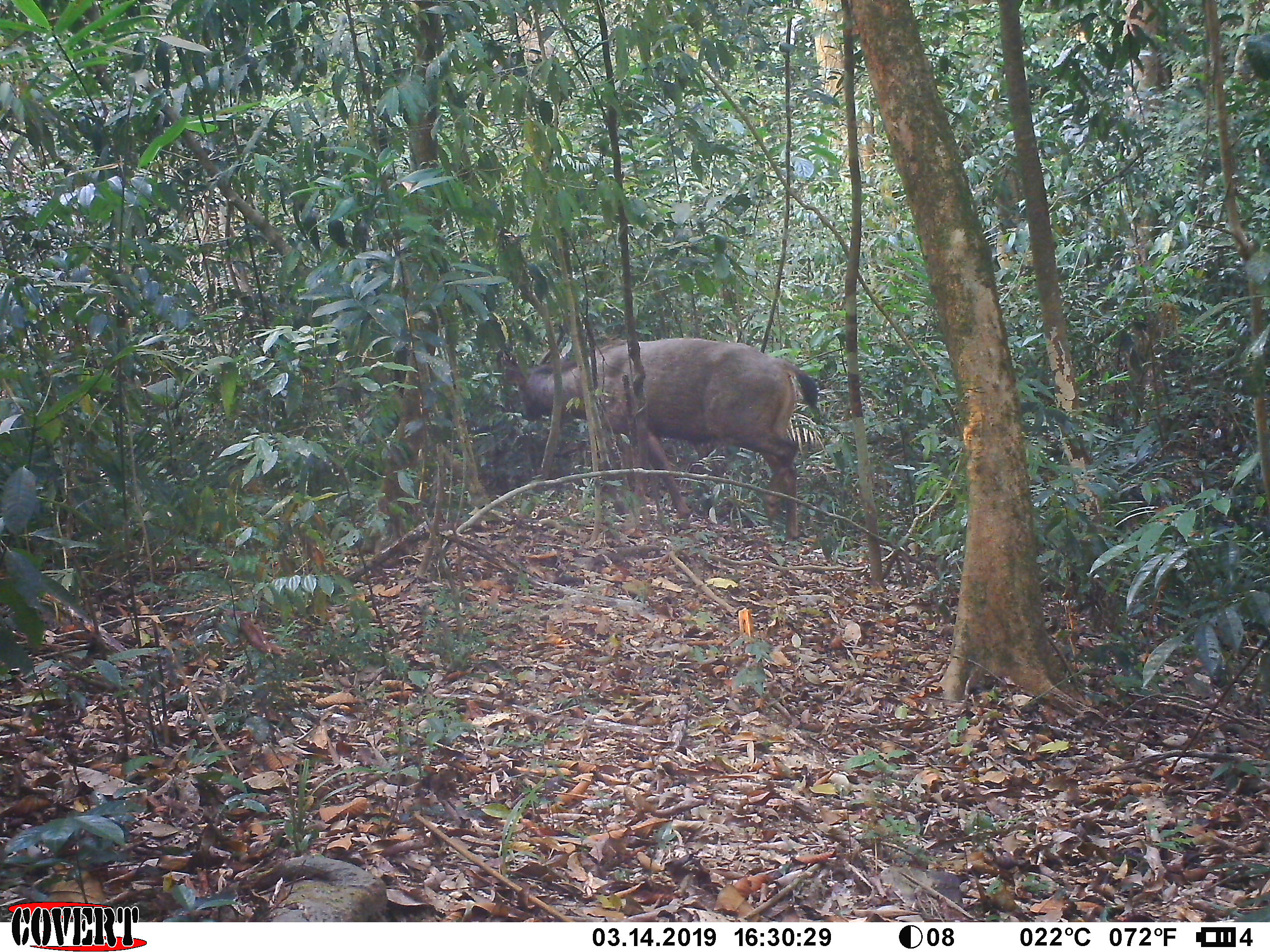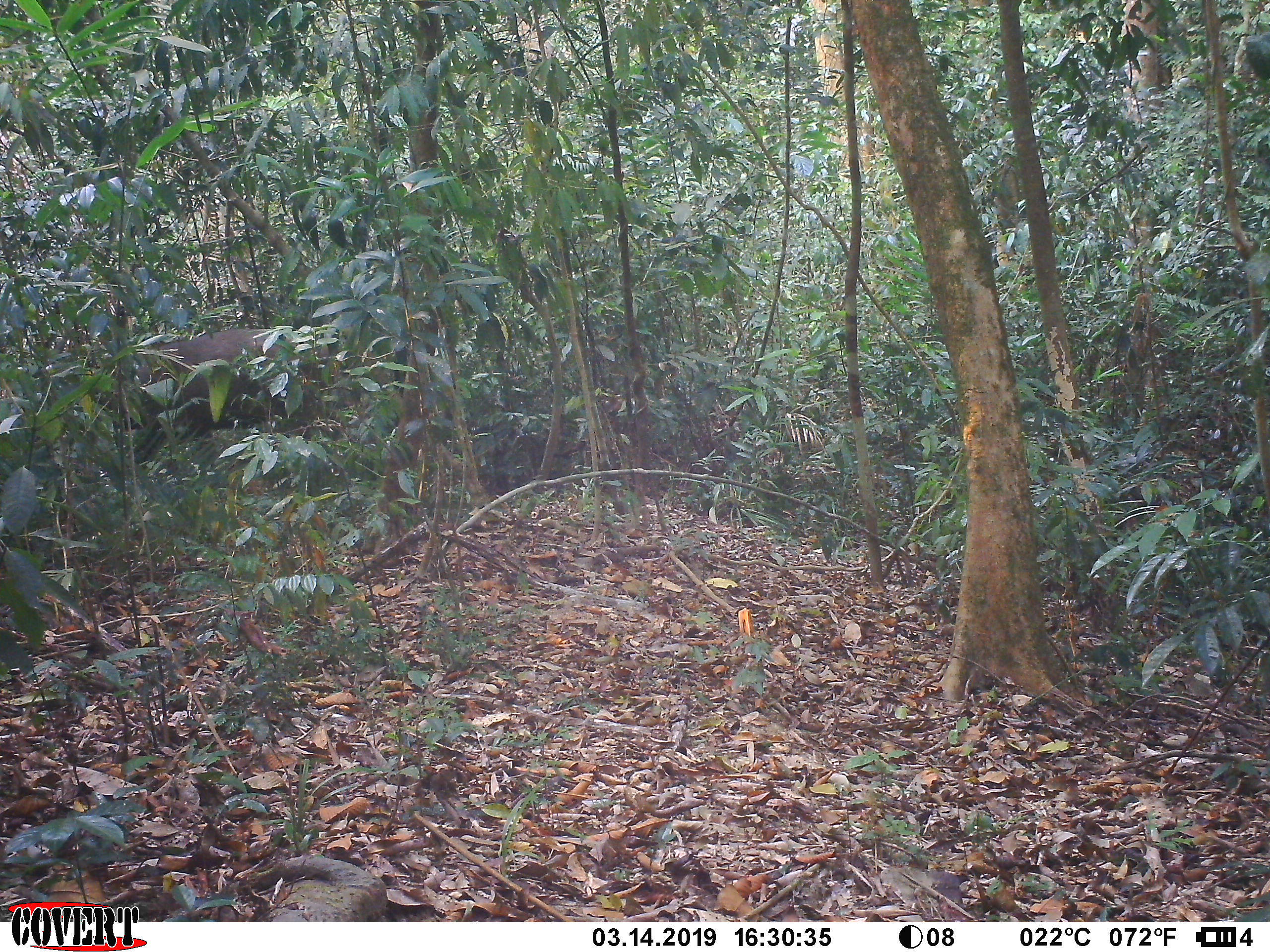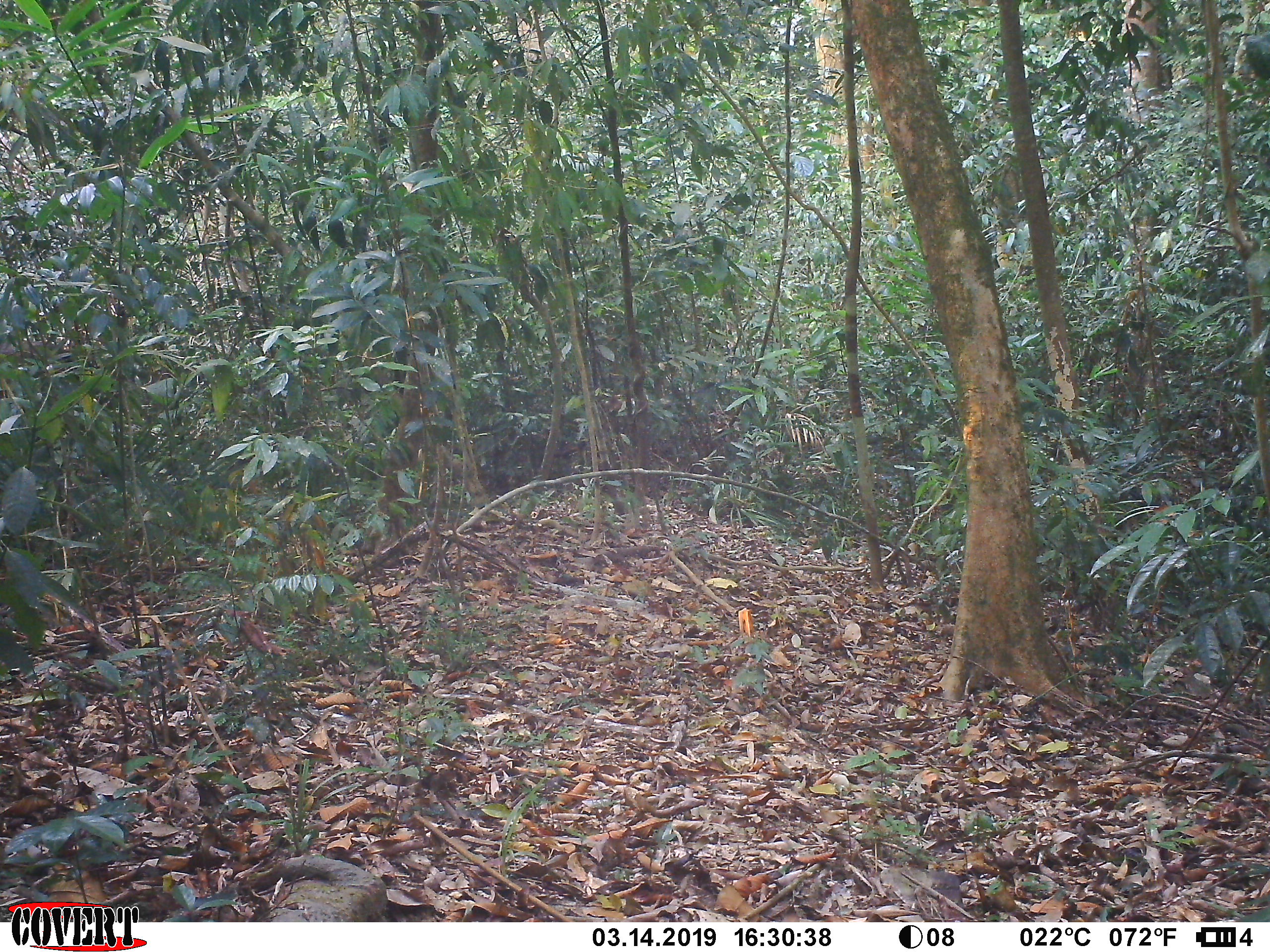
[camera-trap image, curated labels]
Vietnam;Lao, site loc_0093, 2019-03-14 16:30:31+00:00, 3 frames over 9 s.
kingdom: Animalia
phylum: Chordata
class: Mammalia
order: Artiodactyla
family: Cervidae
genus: Rusa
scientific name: Rusa unicolor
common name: sambar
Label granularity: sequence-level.